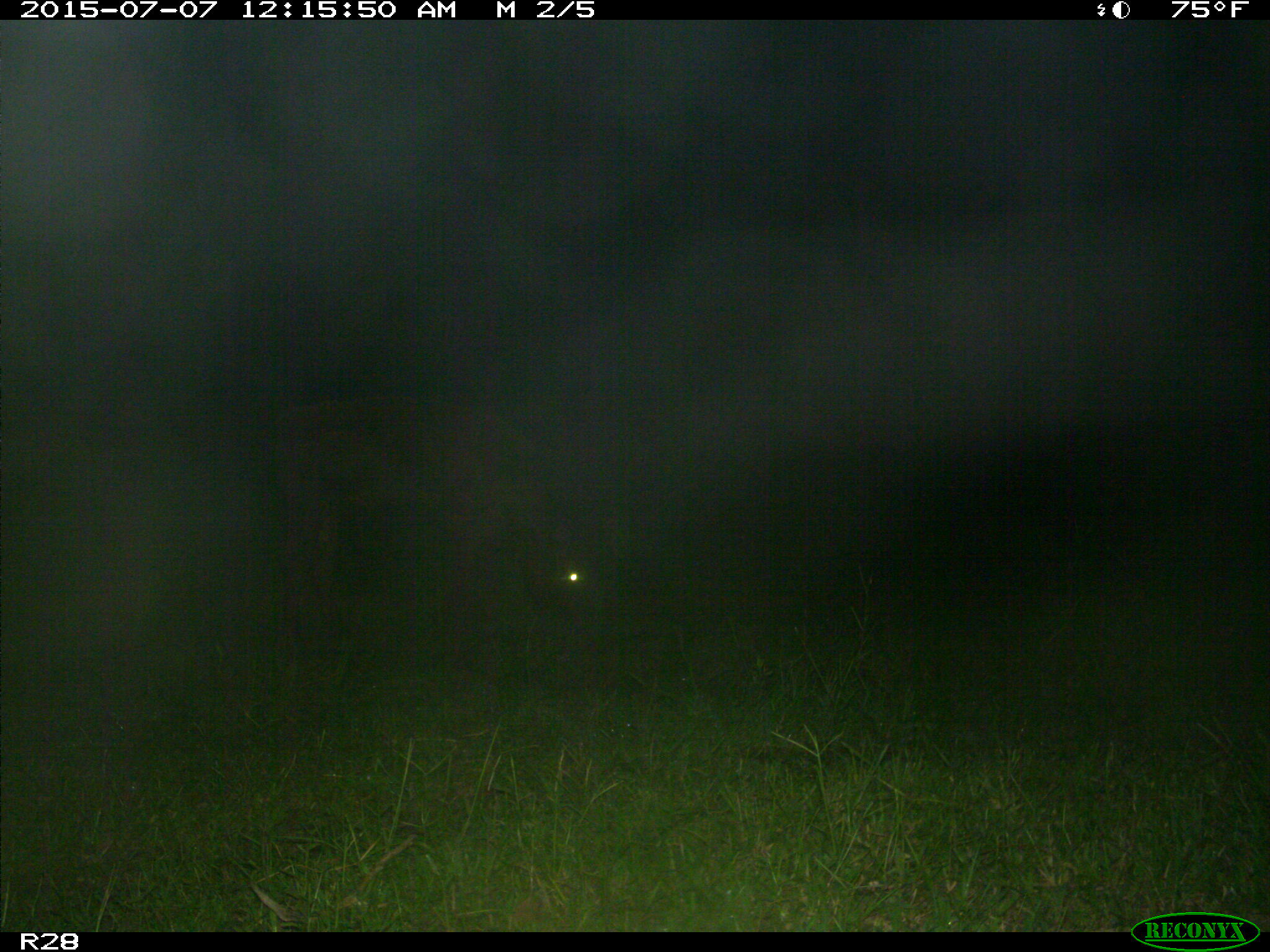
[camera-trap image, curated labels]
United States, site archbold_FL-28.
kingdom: Animalia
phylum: Chordata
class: Mammalia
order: Artiodactyla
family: Bovidae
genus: Bos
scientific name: Bos taurus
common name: domestic cow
Bos taurus (domestic cow).